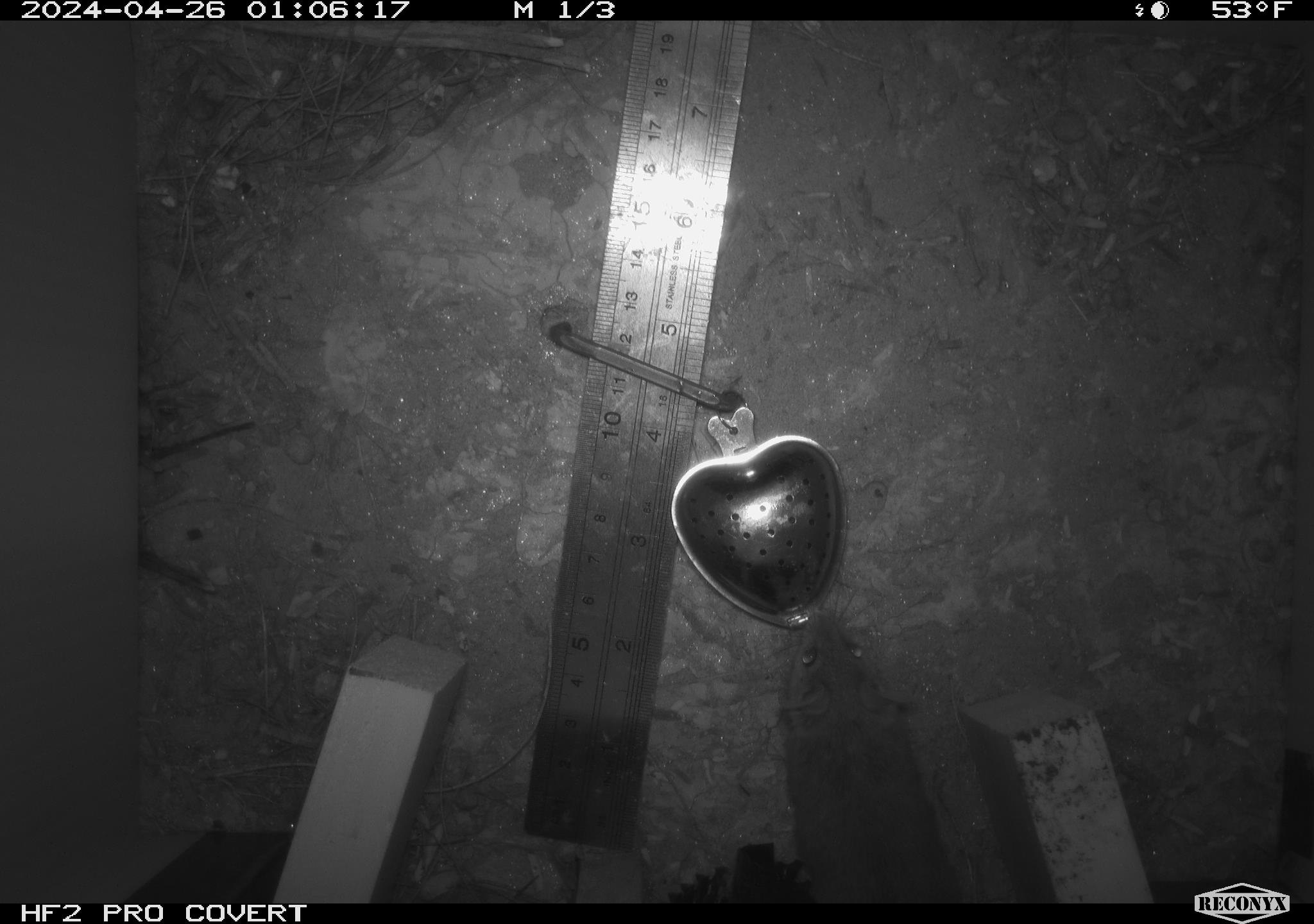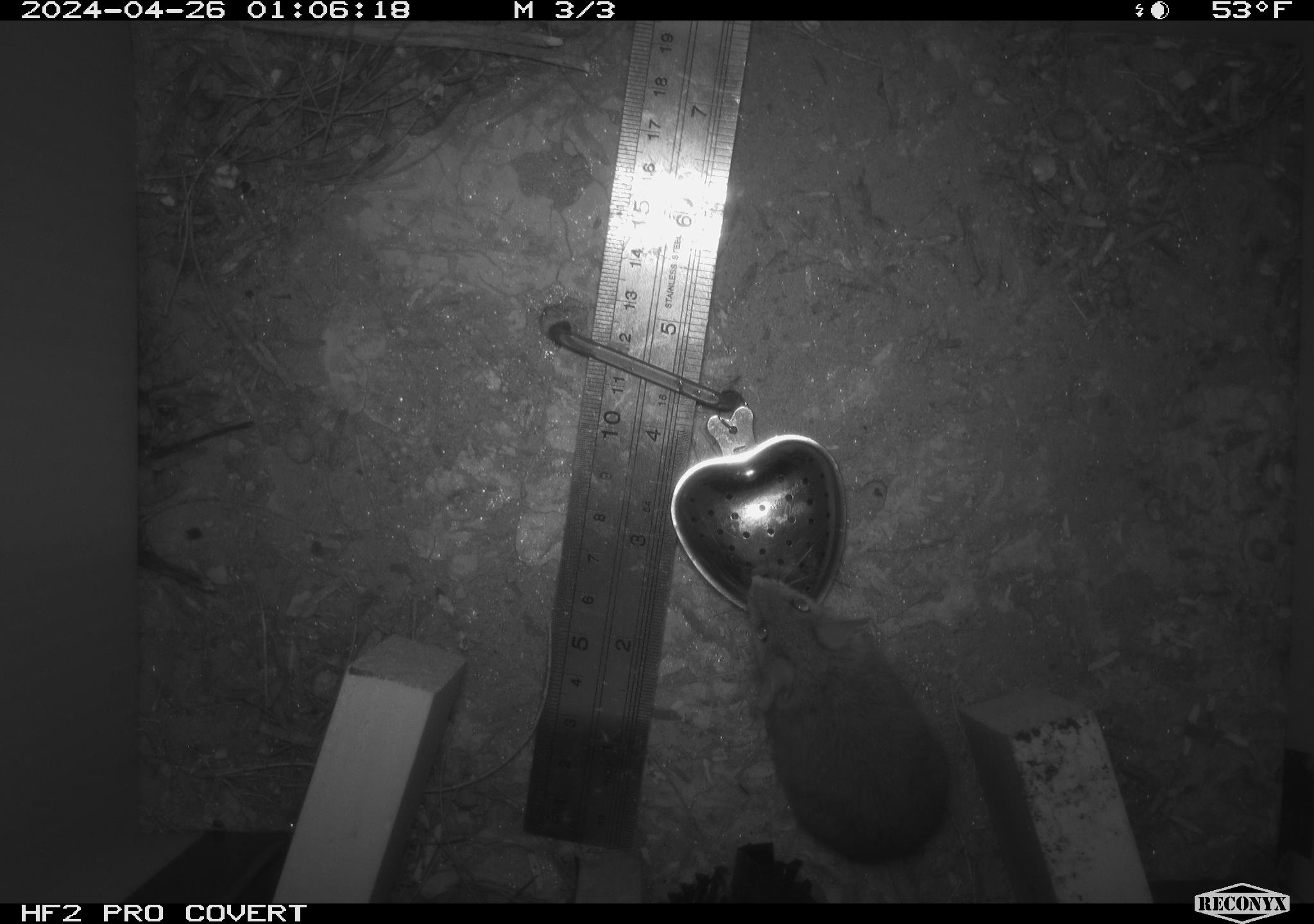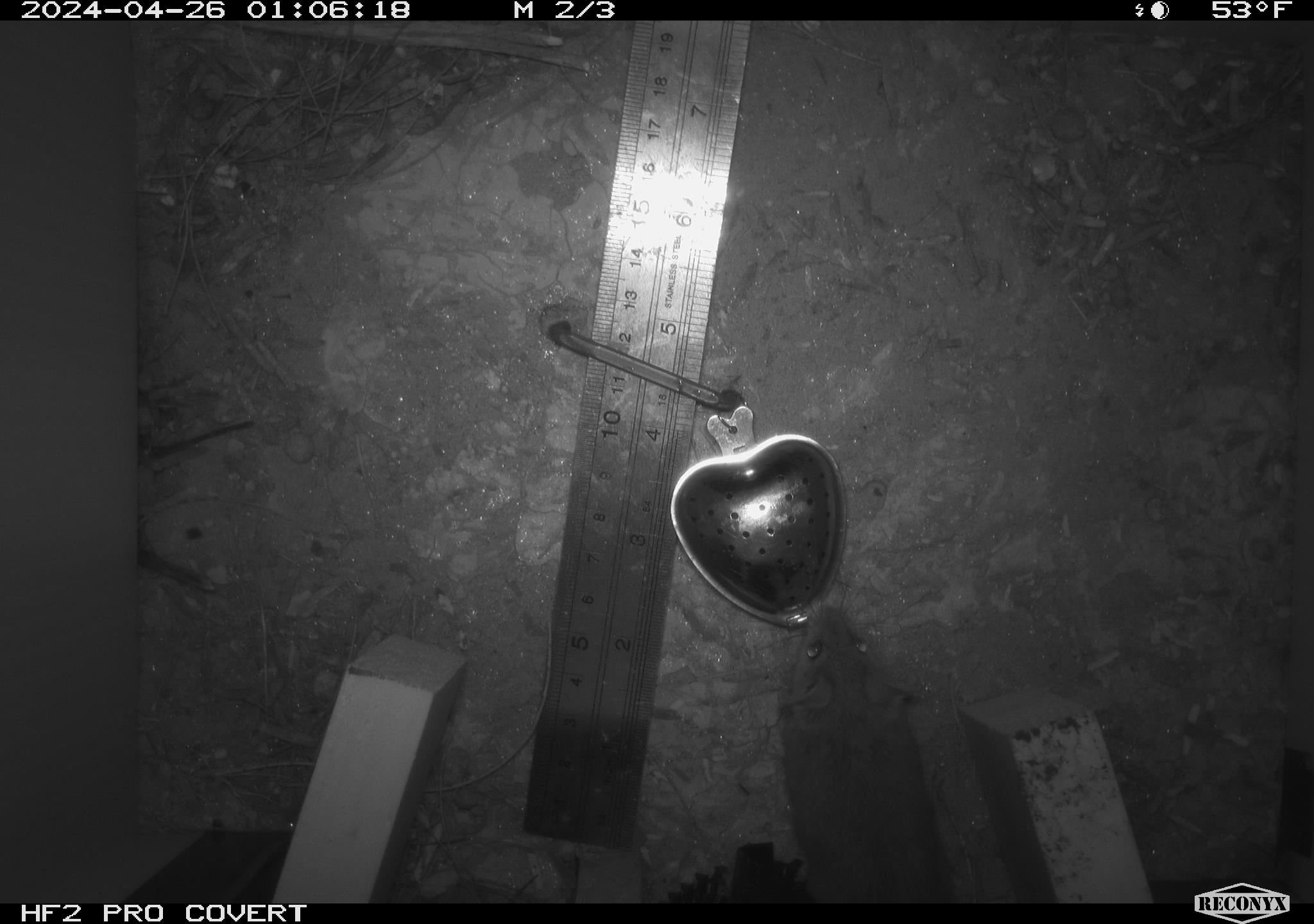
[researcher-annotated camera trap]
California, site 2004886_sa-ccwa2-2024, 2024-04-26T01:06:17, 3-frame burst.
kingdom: Animalia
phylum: Chordata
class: Mammalia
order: Rodentia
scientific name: Rodentia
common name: mouse species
Mouse species (Rodentia).